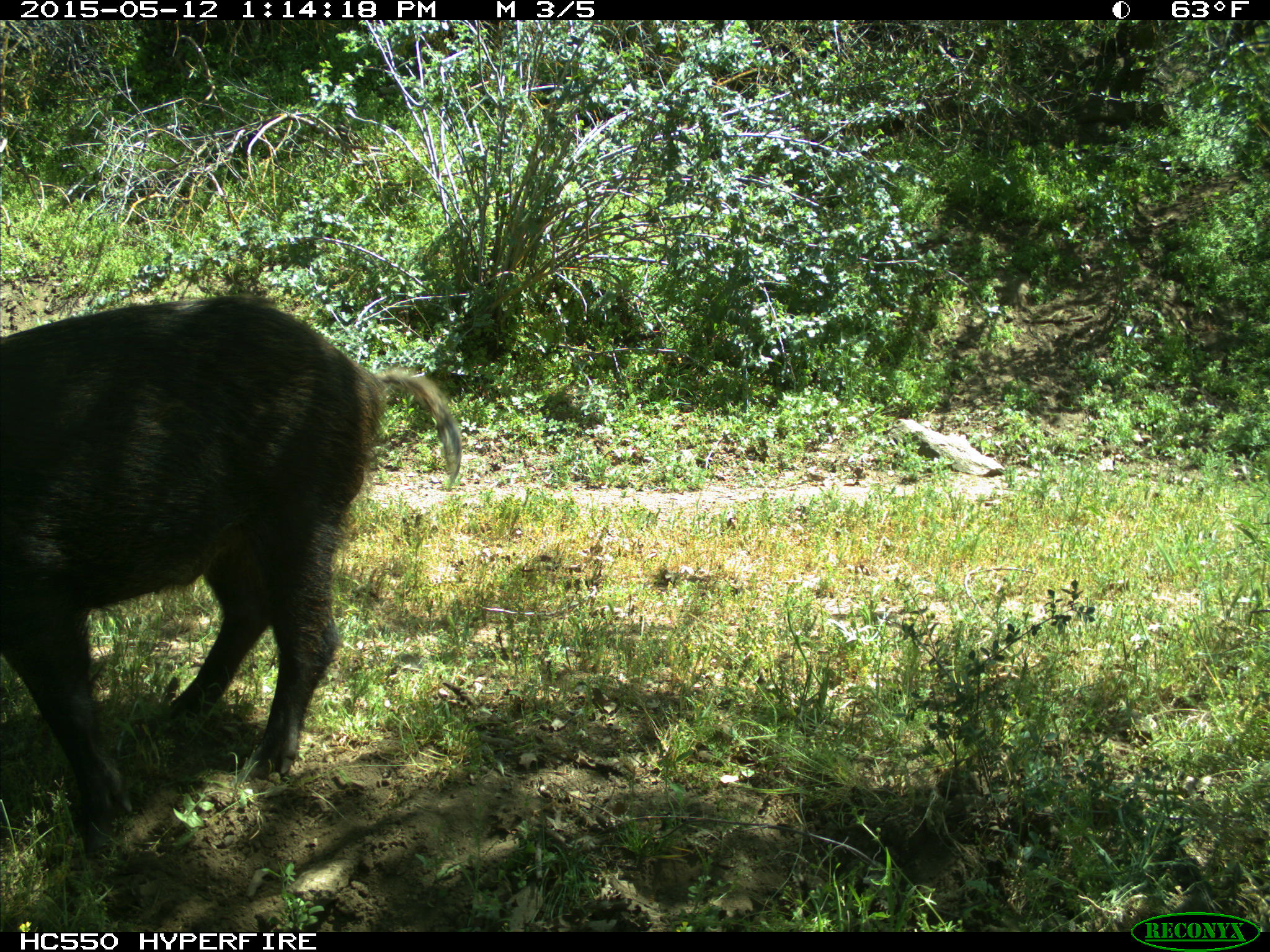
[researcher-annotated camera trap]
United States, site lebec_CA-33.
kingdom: Animalia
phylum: Chordata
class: Mammalia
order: Artiodactyla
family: Suidae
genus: Sus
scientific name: Sus scrofa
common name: wild boar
Sus scrofa (wild boar).